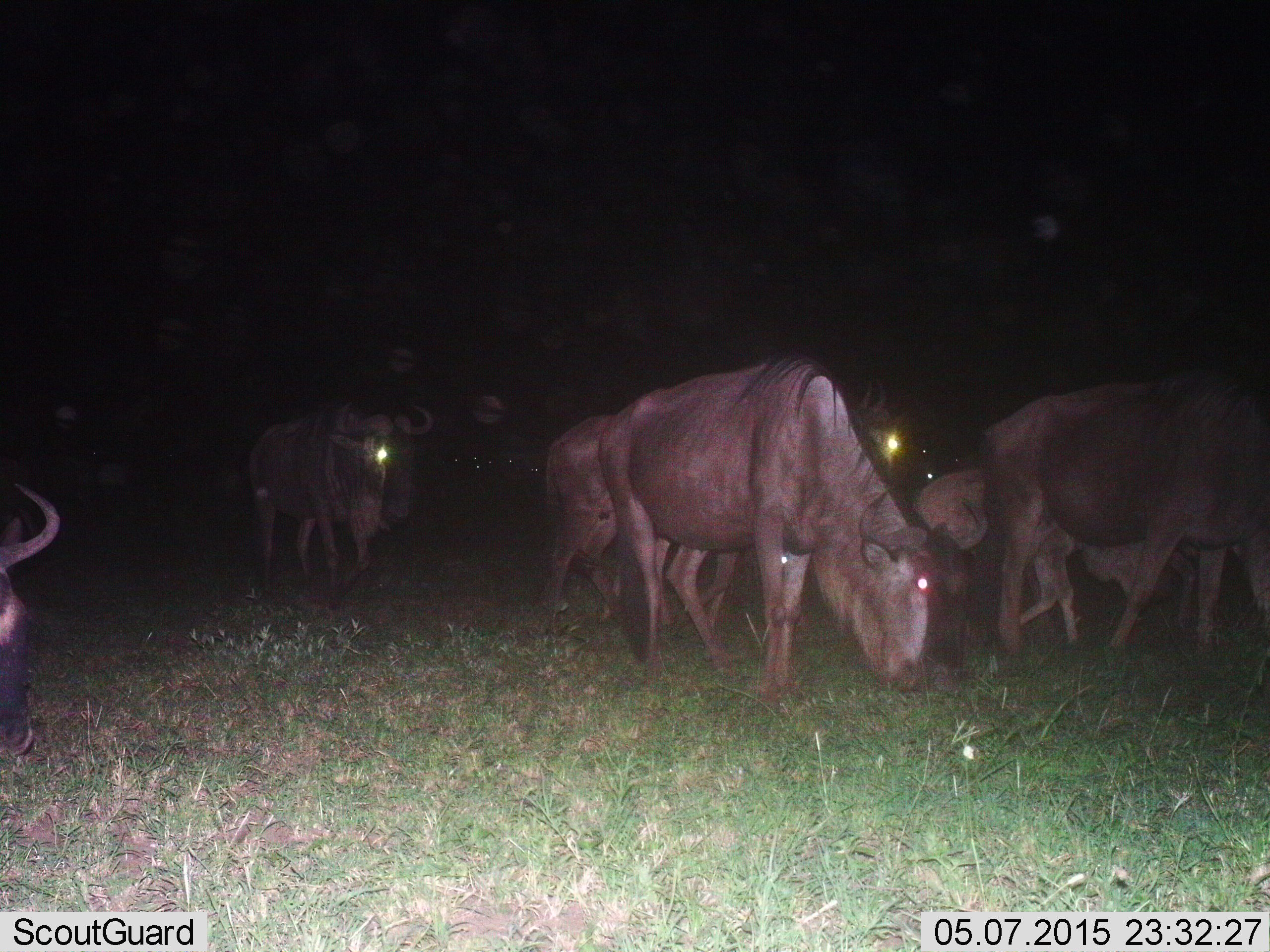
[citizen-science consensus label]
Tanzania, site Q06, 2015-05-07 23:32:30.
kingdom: Animalia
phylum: Chordata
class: Mammalia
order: Artiodactyla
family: Bovidae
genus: Connochaetes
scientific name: Connochaetes taurinus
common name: blue wildebeest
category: wildebeest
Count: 6.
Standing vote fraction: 50%.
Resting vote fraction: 0%.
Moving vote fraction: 30%.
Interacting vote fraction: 0%.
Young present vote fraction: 20%.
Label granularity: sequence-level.